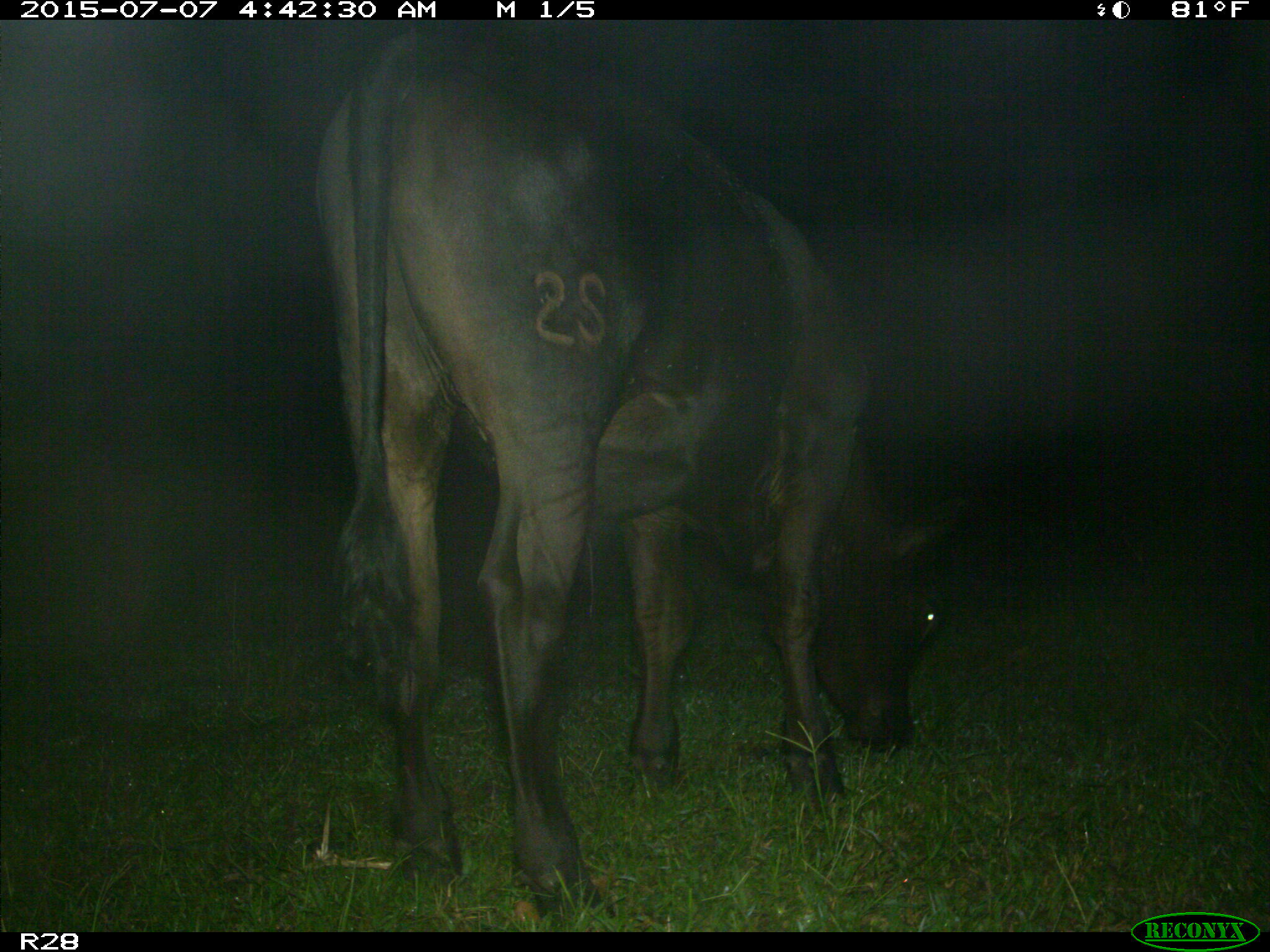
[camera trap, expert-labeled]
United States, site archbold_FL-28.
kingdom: Animalia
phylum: Chordata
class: Mammalia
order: Artiodactyla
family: Bovidae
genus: Bos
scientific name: Bos taurus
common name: domestic cow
Bos taurus (domestic cow).